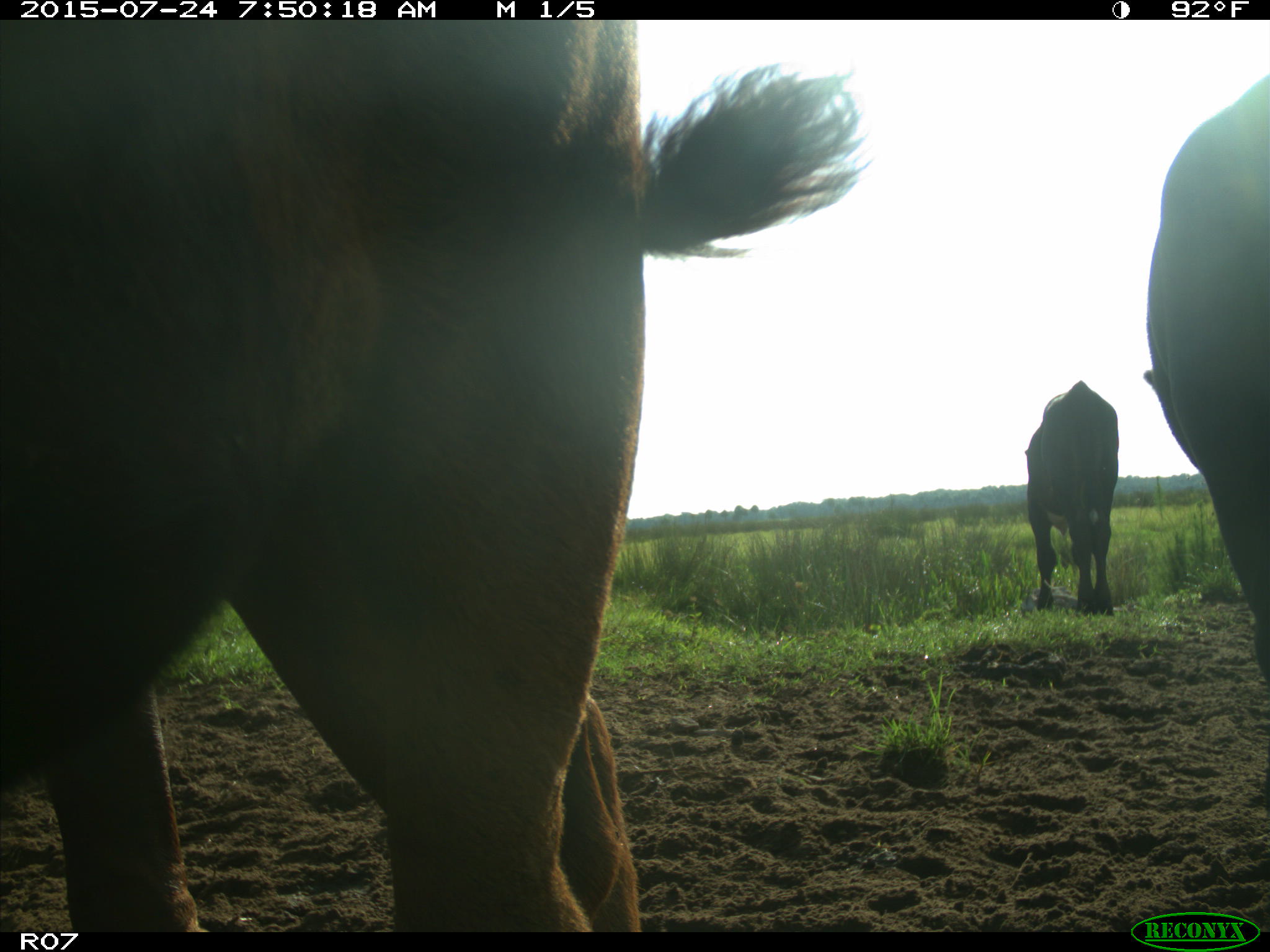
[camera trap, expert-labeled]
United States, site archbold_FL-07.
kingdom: Animalia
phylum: Chordata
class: Mammalia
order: Artiodactyla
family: Bovidae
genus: Bos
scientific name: Bos taurus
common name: domestic cow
Bos taurus (domestic cow).